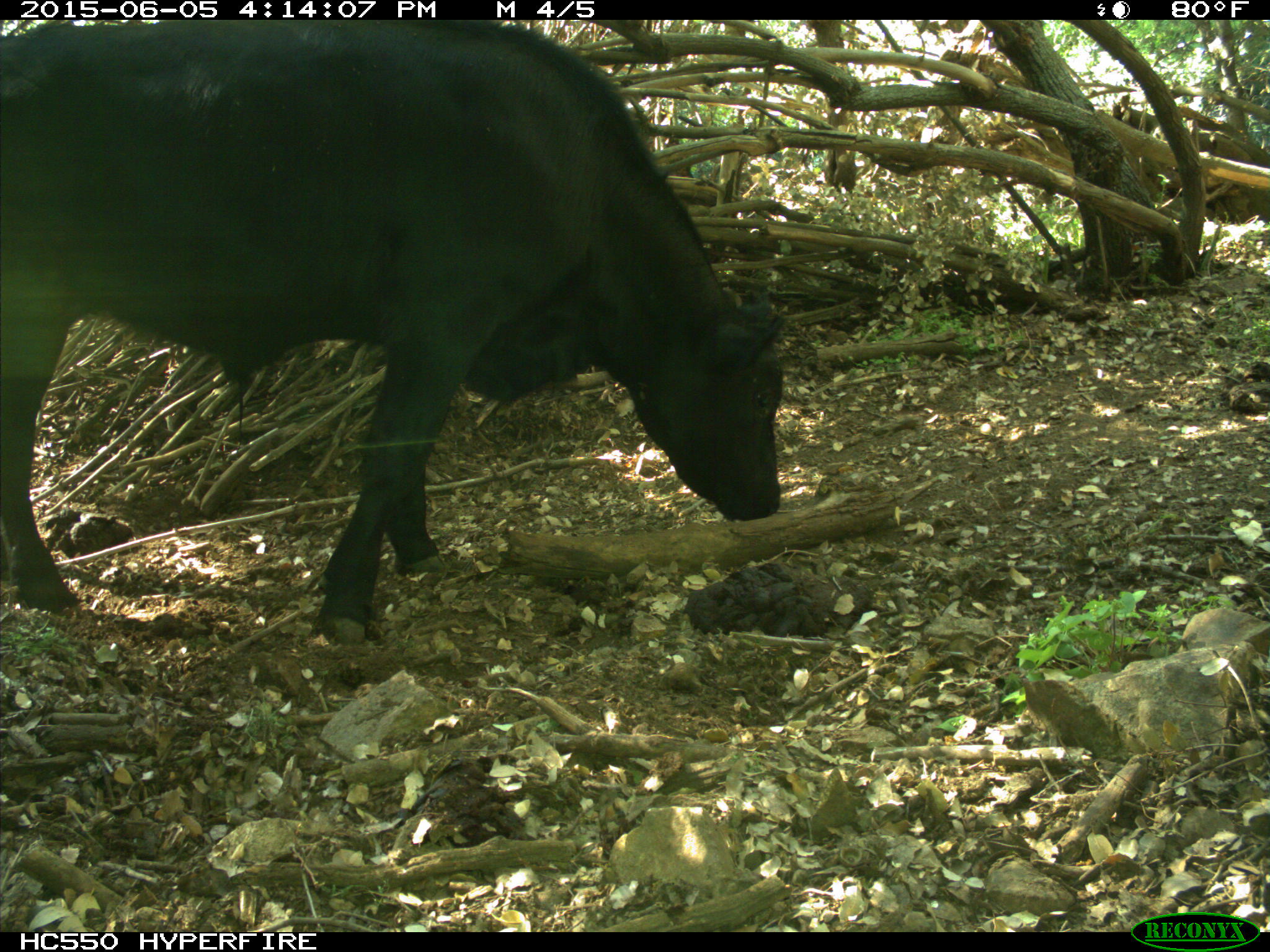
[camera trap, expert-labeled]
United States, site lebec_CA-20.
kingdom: Animalia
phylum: Chordata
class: Mammalia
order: Artiodactyla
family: Bovidae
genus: Bos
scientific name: Bos taurus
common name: domestic cow